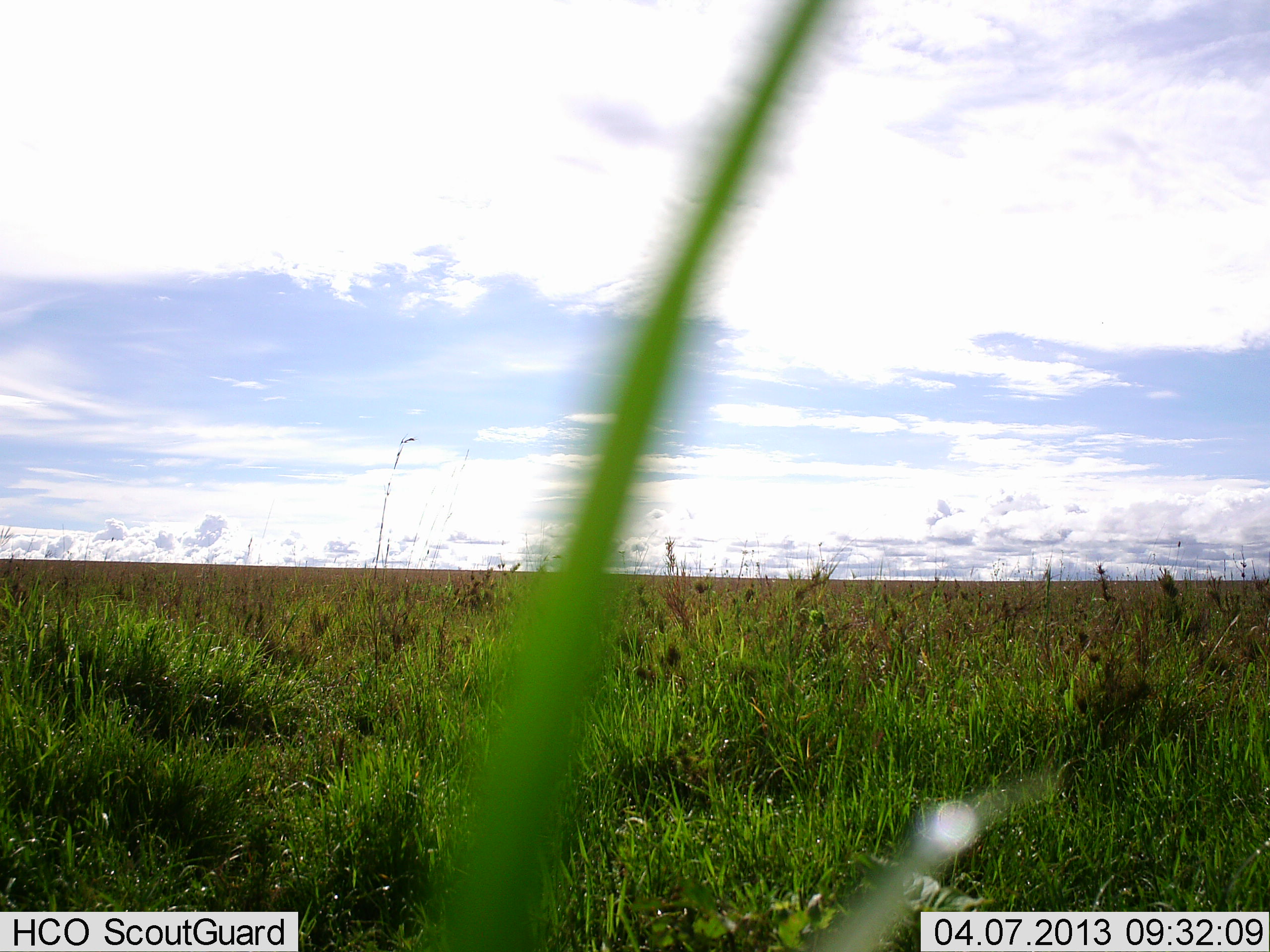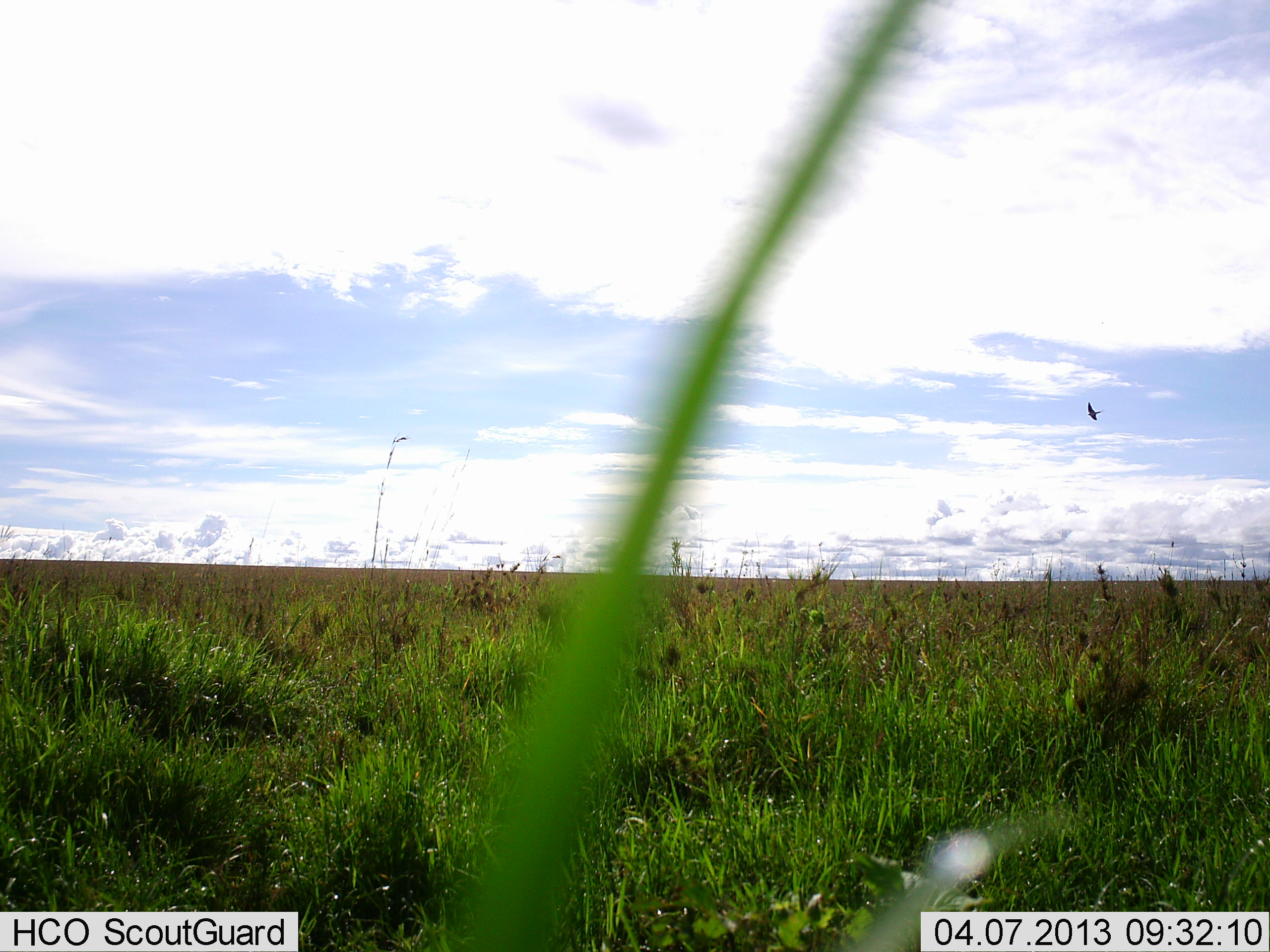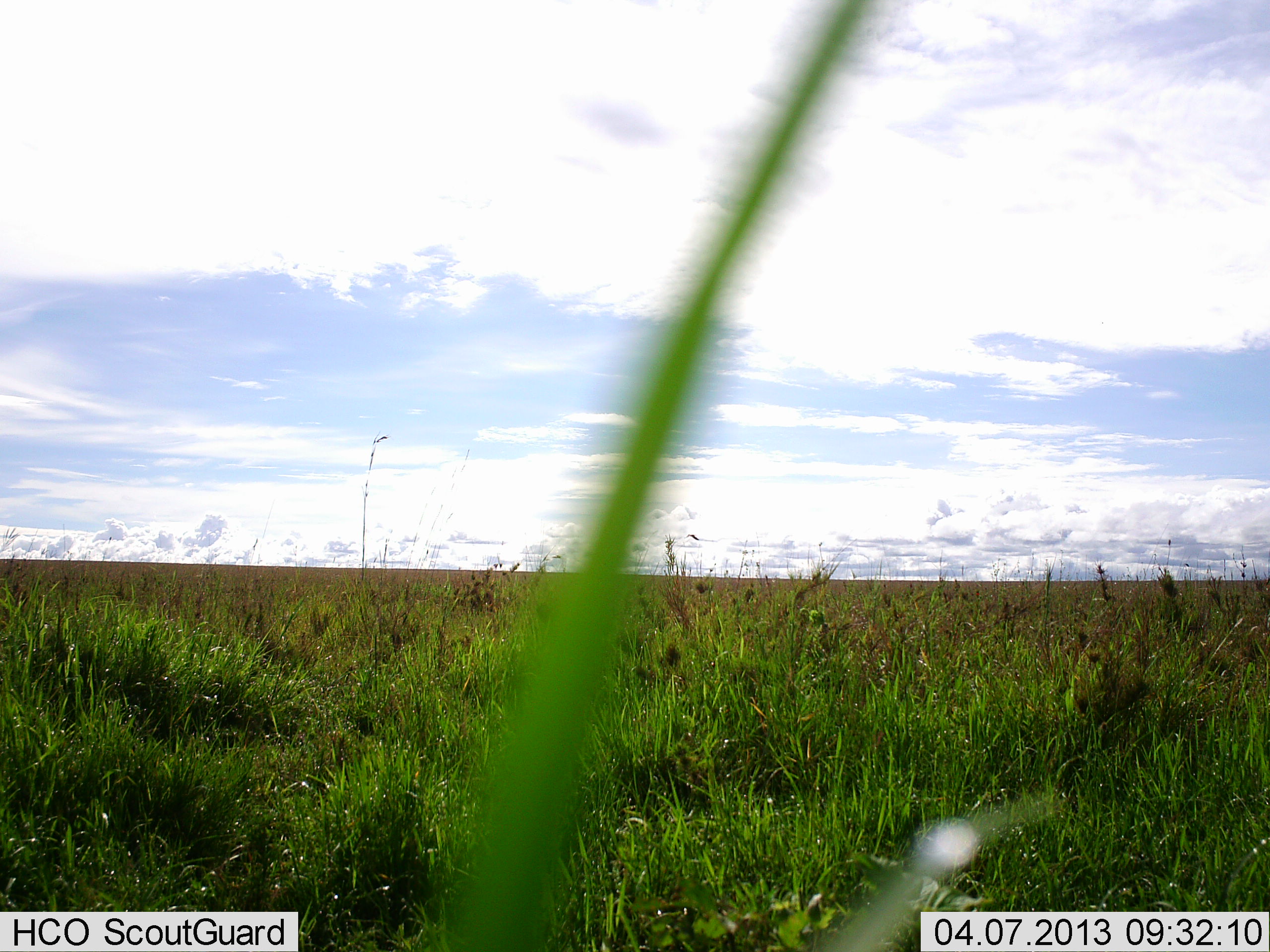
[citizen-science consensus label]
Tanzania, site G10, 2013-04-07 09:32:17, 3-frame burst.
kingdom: Animalia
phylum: Chordata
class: Aves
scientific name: Aves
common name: bird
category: otherbird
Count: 1.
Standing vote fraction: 5%.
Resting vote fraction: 0%.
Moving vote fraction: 95%.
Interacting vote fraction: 0%.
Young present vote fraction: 0%.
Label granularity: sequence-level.